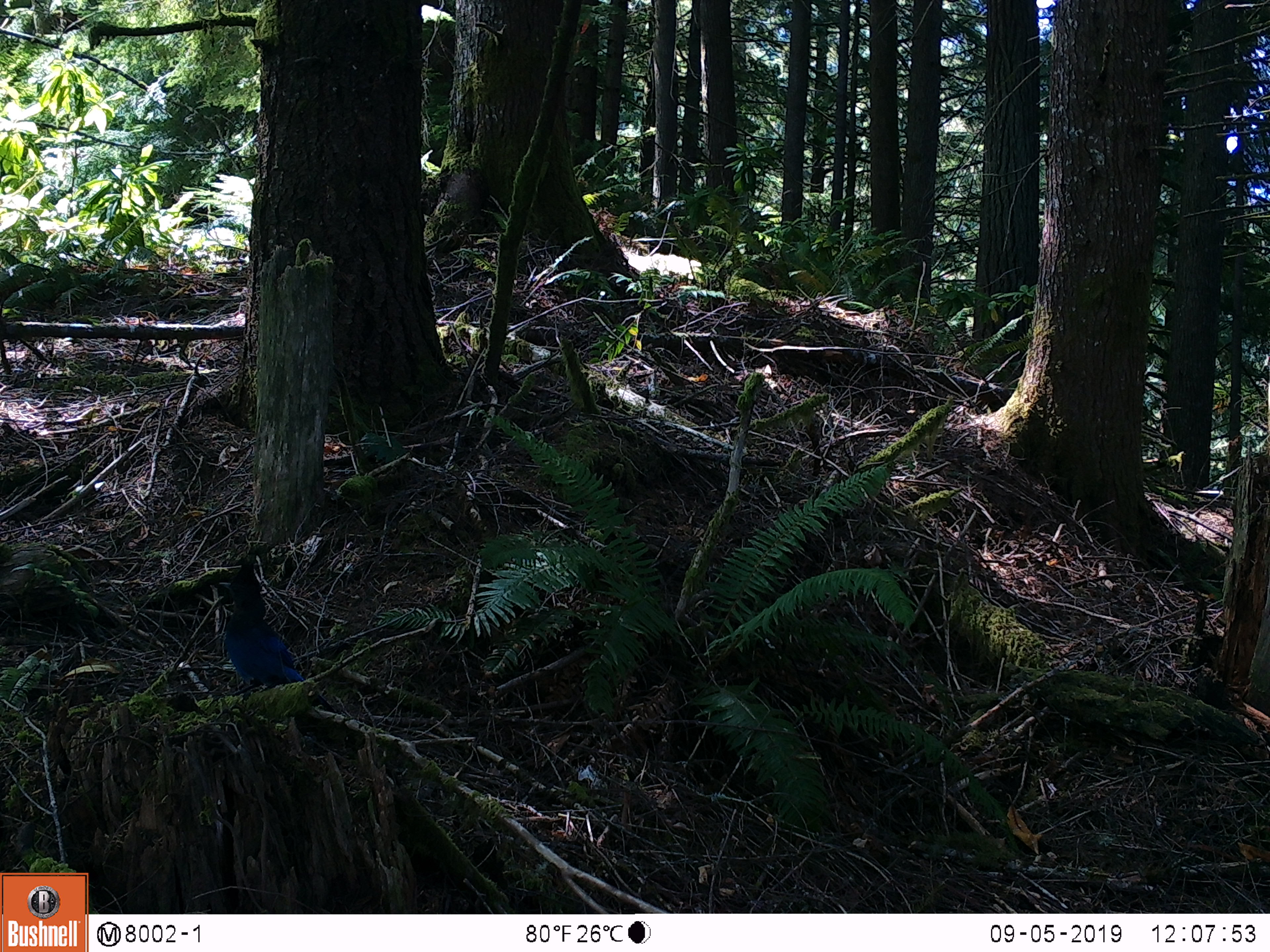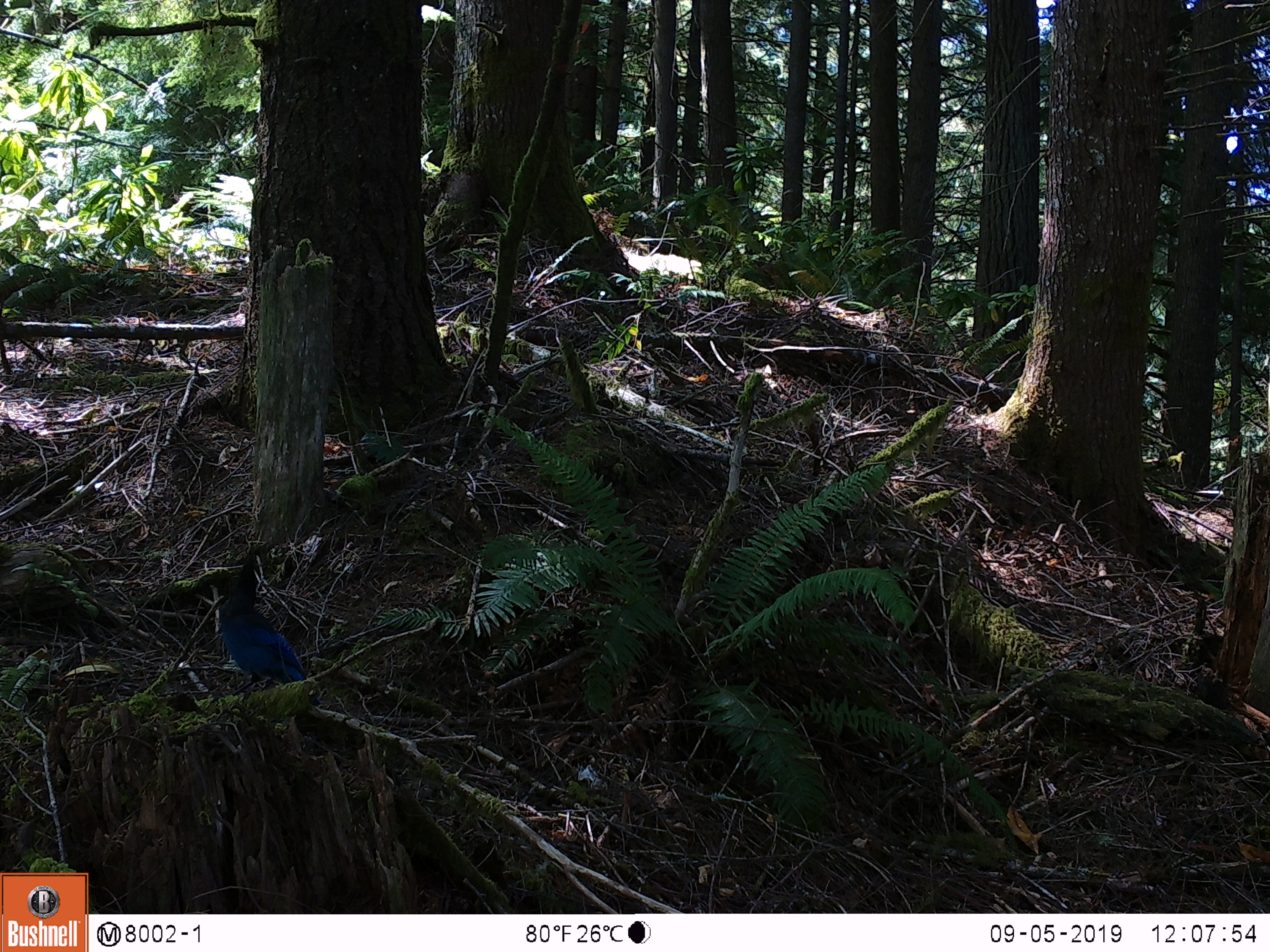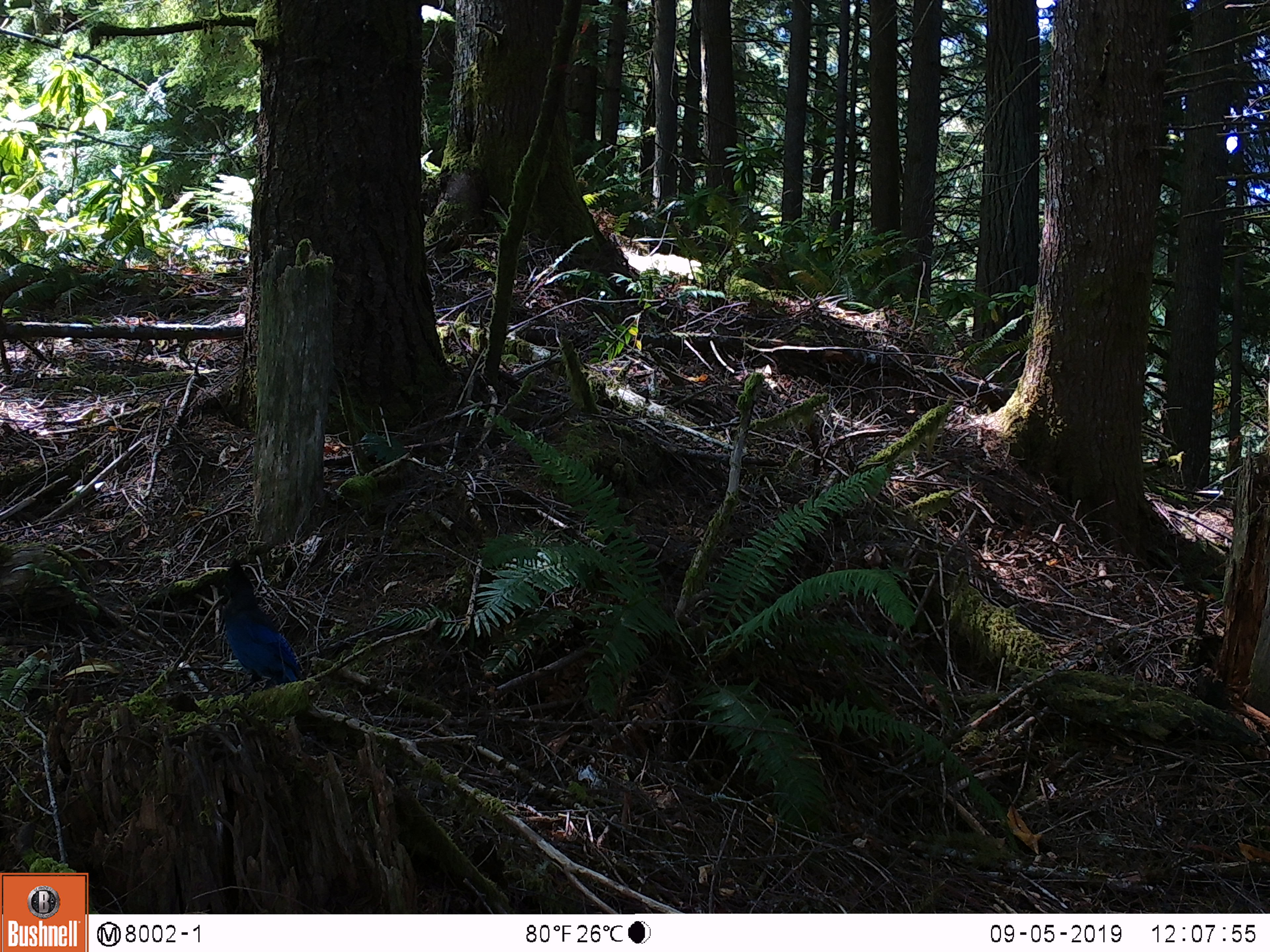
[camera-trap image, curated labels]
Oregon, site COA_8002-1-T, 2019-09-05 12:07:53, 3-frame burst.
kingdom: Animalia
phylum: Chordata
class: Aves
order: Passeriformes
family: Corvidae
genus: Cyanocitta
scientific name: Cyanocitta stelleri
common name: steller's jay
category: stellers jay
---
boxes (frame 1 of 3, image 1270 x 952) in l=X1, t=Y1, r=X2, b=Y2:
stellers jay: l=211, t=562, r=306, b=690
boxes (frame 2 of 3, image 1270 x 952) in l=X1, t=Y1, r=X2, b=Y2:
stellers jay: l=213, t=548, r=313, b=689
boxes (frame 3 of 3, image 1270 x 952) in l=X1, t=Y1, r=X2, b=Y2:
stellers jay: l=215, t=555, r=307, b=689